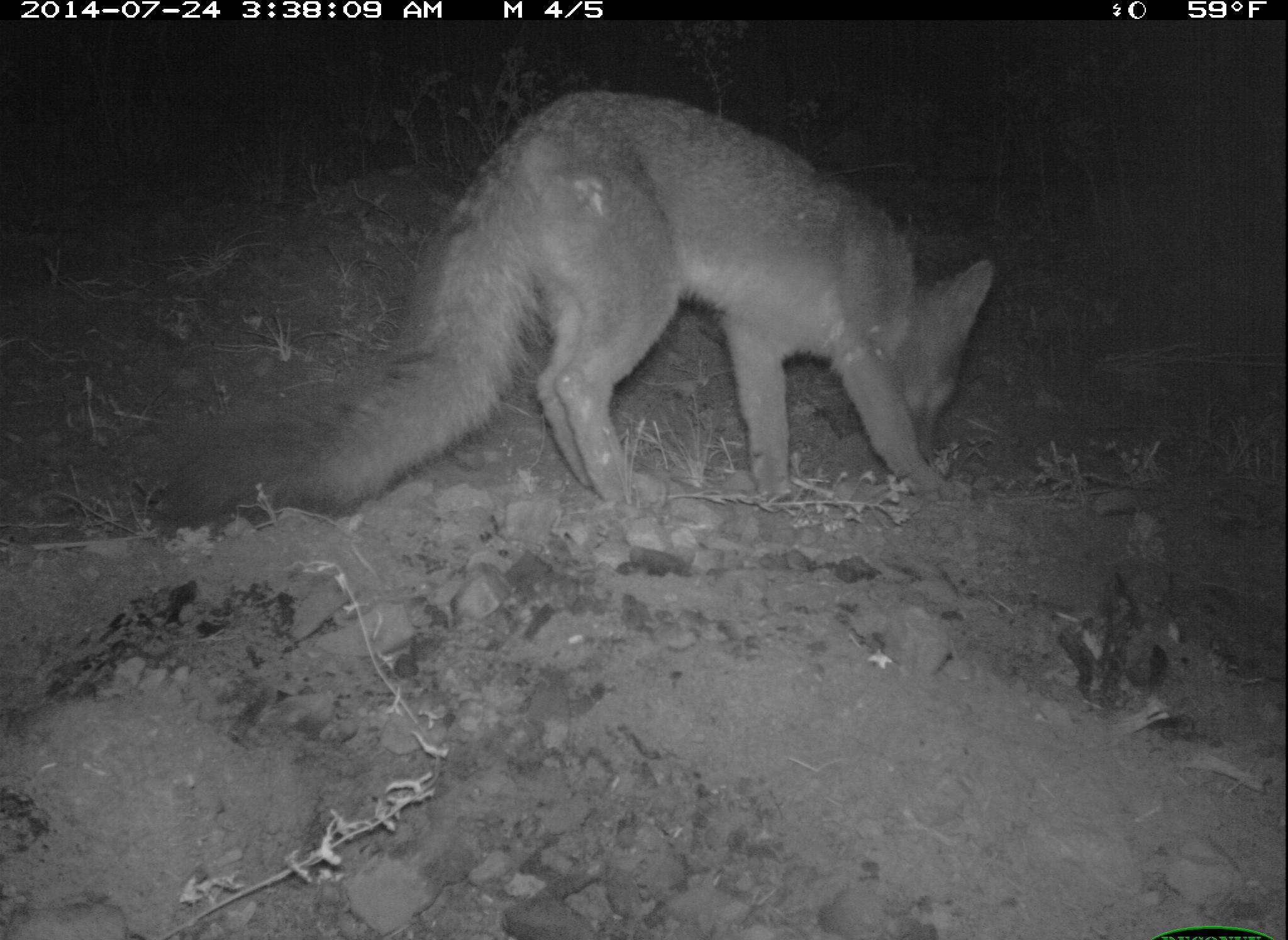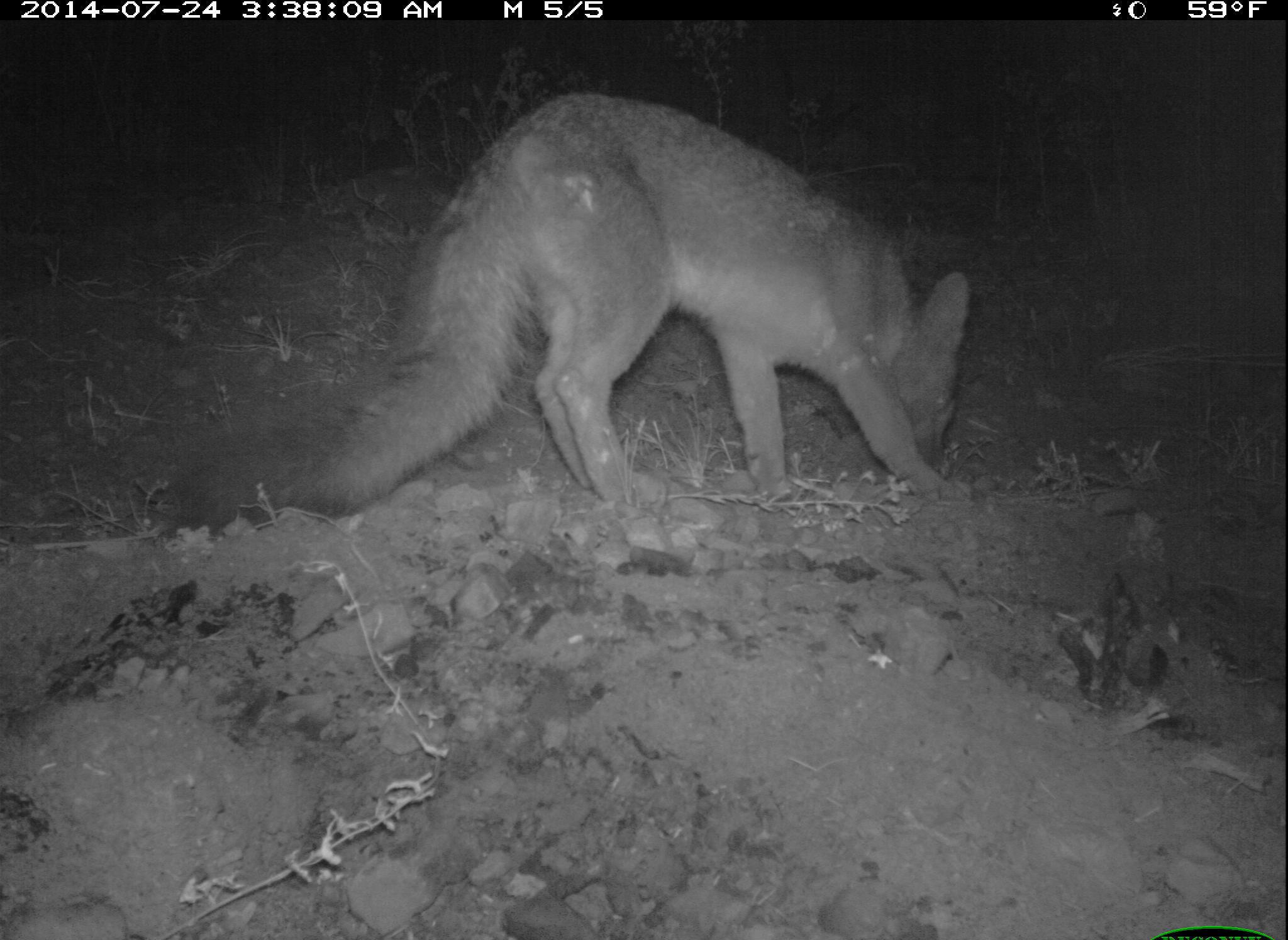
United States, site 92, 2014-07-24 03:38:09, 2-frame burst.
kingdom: Animalia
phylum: Chordata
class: Mammalia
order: Carnivora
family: Canidae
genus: Urocyon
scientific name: Urocyon cinereoargenteus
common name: gray fox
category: fox